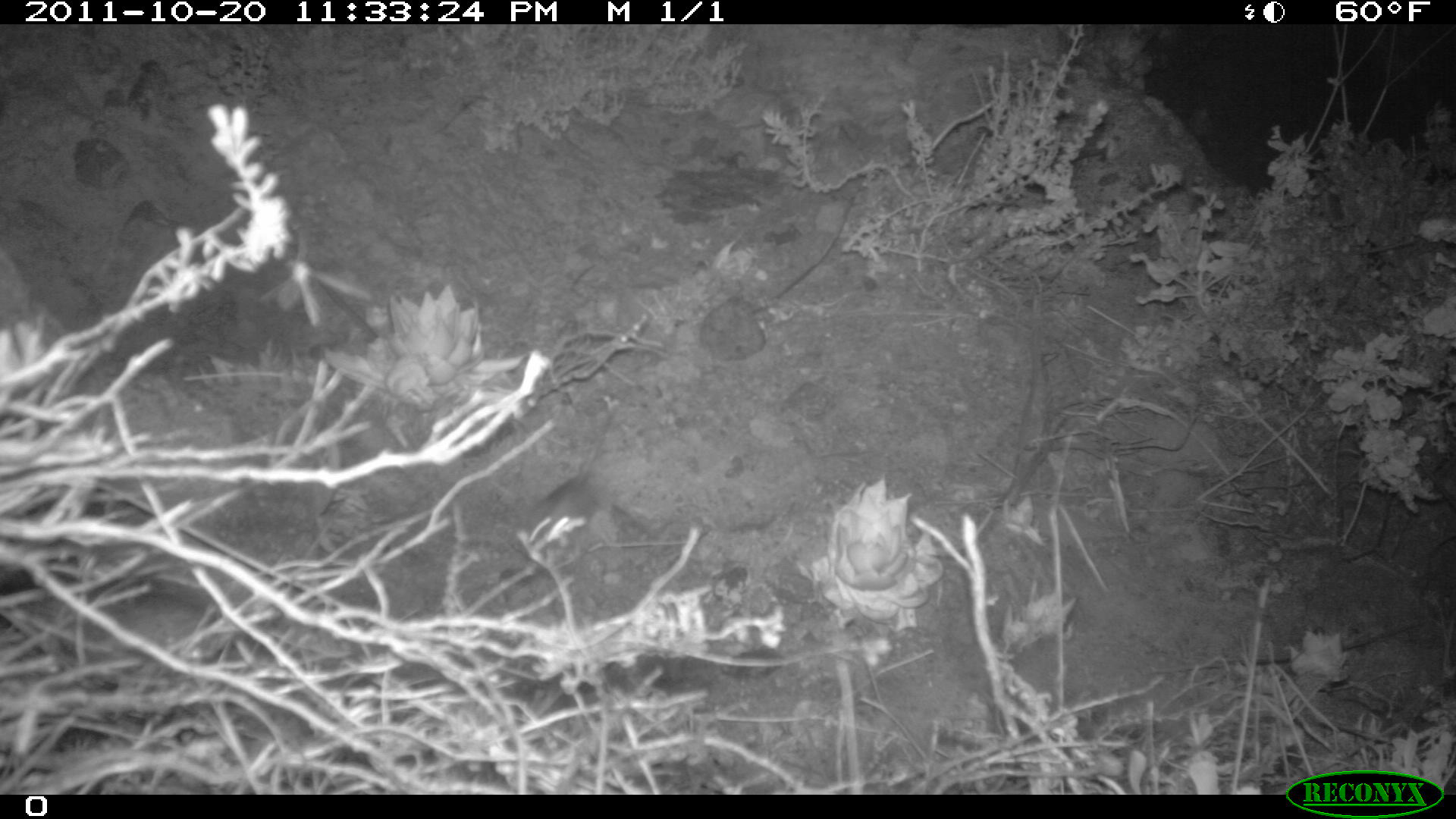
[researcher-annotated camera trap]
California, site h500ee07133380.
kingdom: Animalia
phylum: Chordata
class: Mammalia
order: Rodentia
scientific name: Rodentia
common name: rodent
Rodent (Rodentia).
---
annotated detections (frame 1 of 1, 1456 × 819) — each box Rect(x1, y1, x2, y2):
rodent: Rect(512, 403, 618, 559); Rect(25, 596, 213, 667)